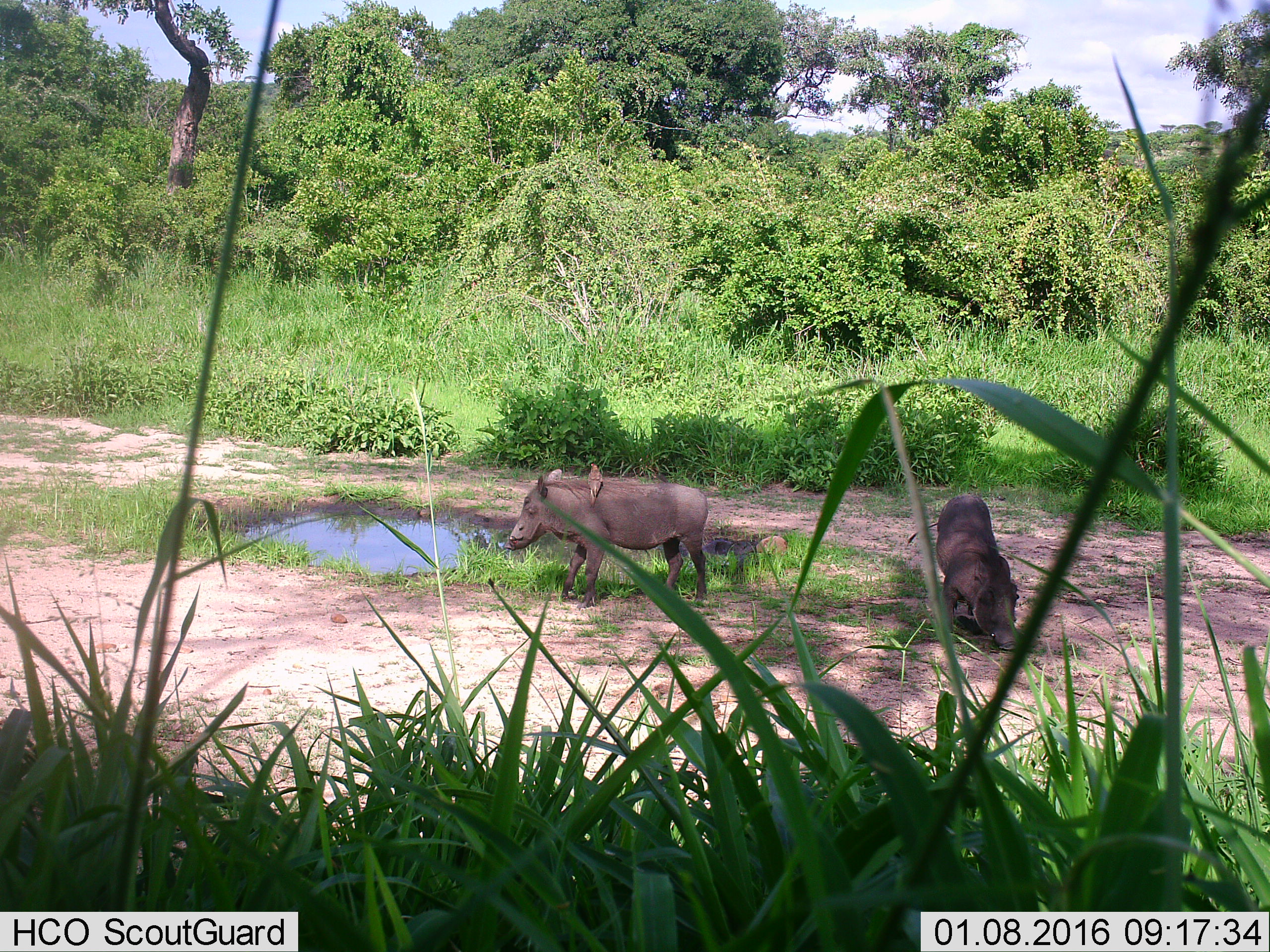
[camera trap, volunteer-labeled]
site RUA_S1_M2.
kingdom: Animalia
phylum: Chordata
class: Aves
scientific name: Aves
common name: bird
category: birdother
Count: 1.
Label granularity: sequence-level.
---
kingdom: Animalia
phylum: Chordata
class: Mammalia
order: Artiodactyla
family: Suidae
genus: Phacochoerus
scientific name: Phacochoerus africanus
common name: warthog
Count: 2.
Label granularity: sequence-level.